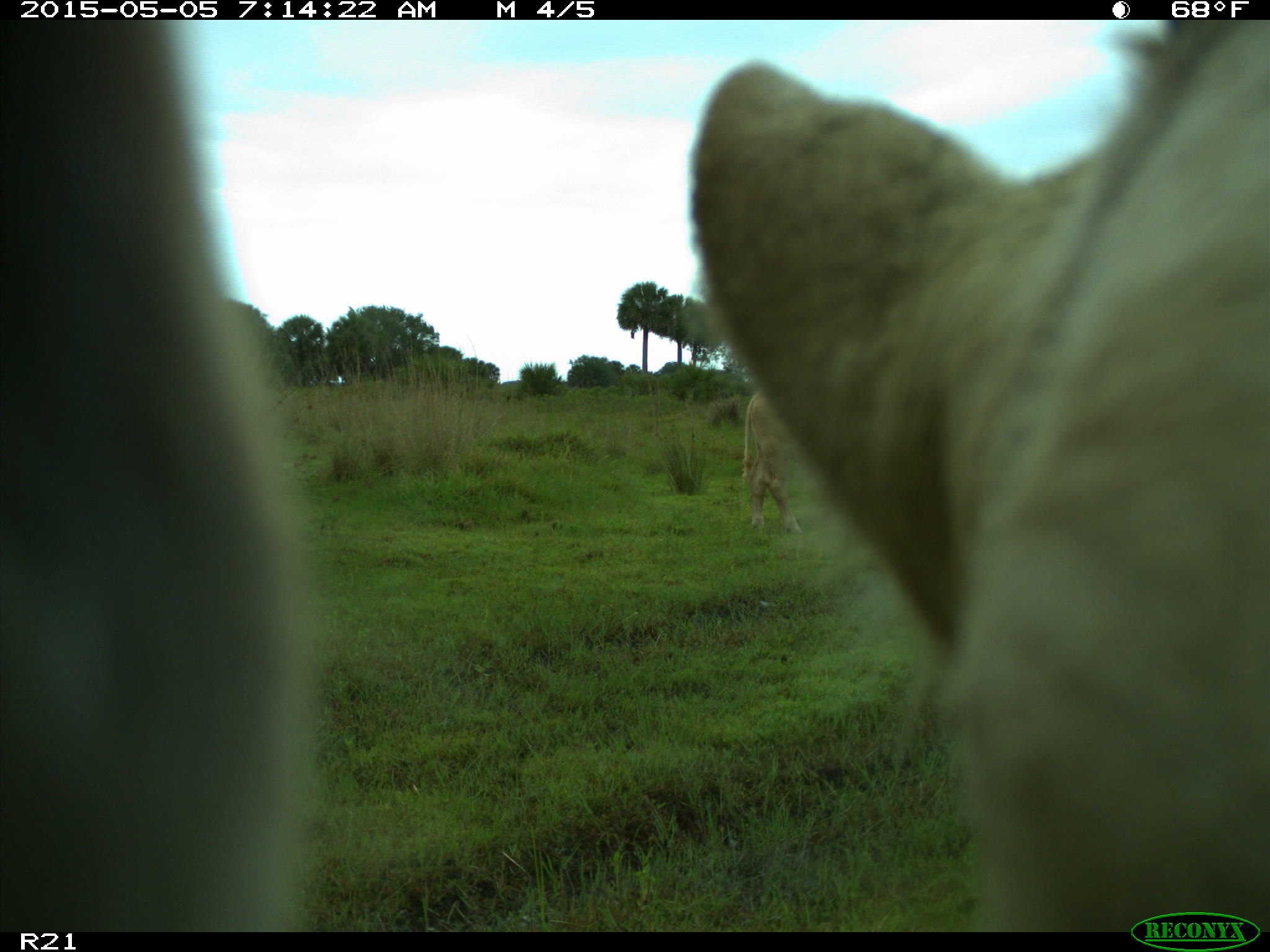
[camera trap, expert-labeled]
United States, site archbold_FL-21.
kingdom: Animalia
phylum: Chordata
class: Mammalia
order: Artiodactyla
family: Bovidae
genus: Bos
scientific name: Bos taurus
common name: domestic cow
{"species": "Bos taurus (domestic cow)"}